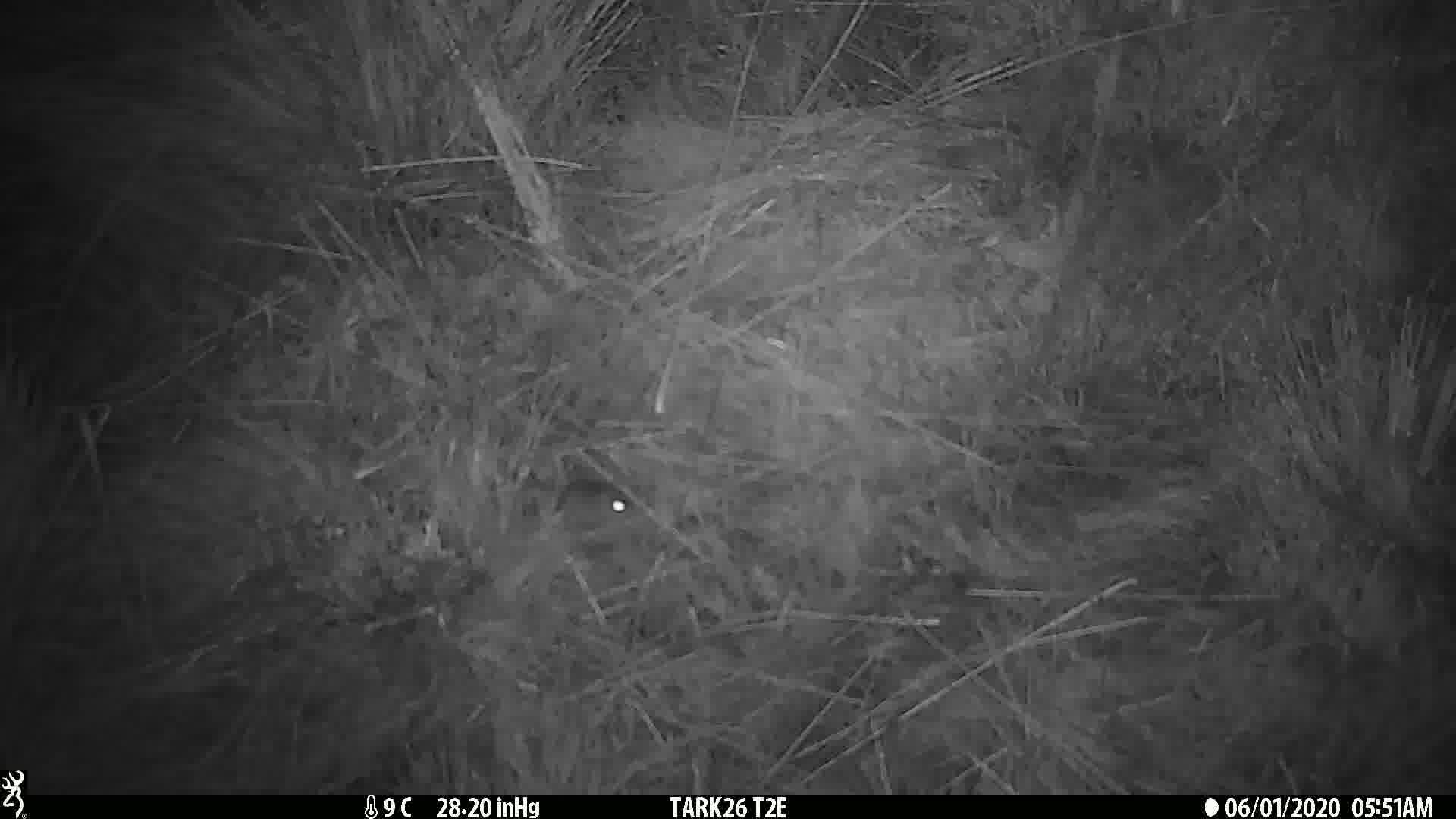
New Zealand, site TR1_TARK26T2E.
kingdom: Animalia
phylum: Chordata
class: Mammalia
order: Rodentia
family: Muridae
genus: Mus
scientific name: Mus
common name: mouse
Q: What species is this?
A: Mouse (Mus).